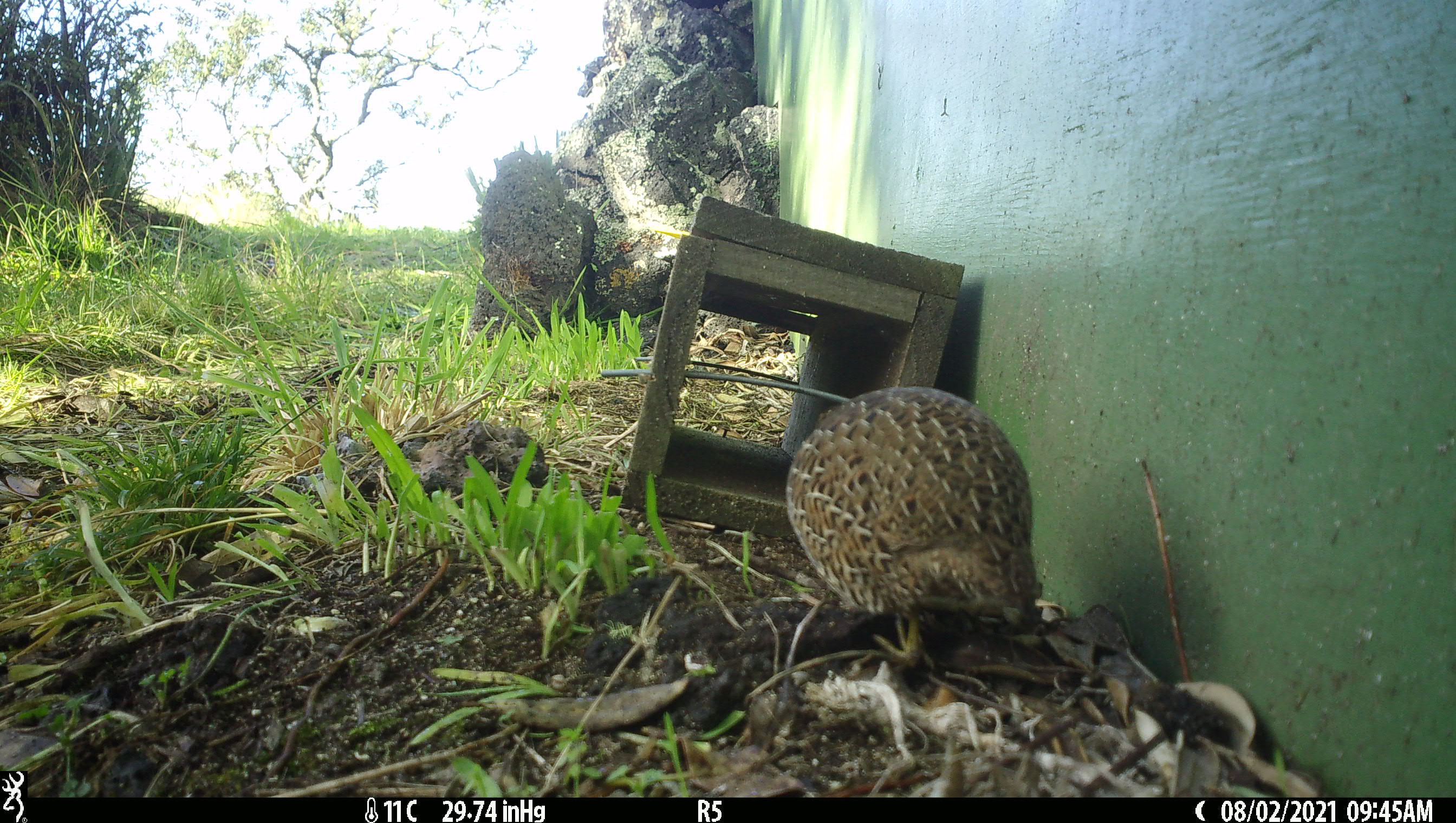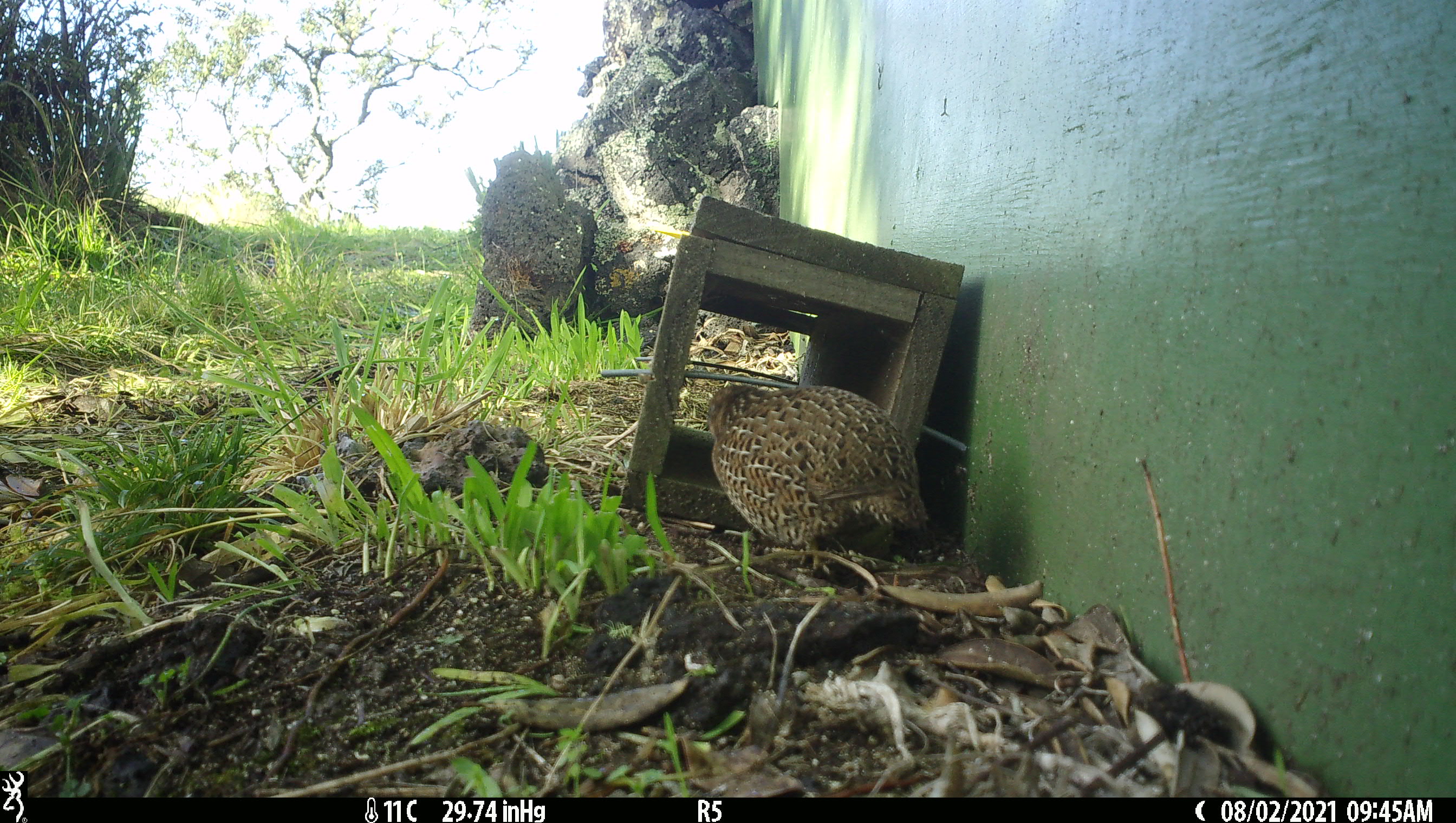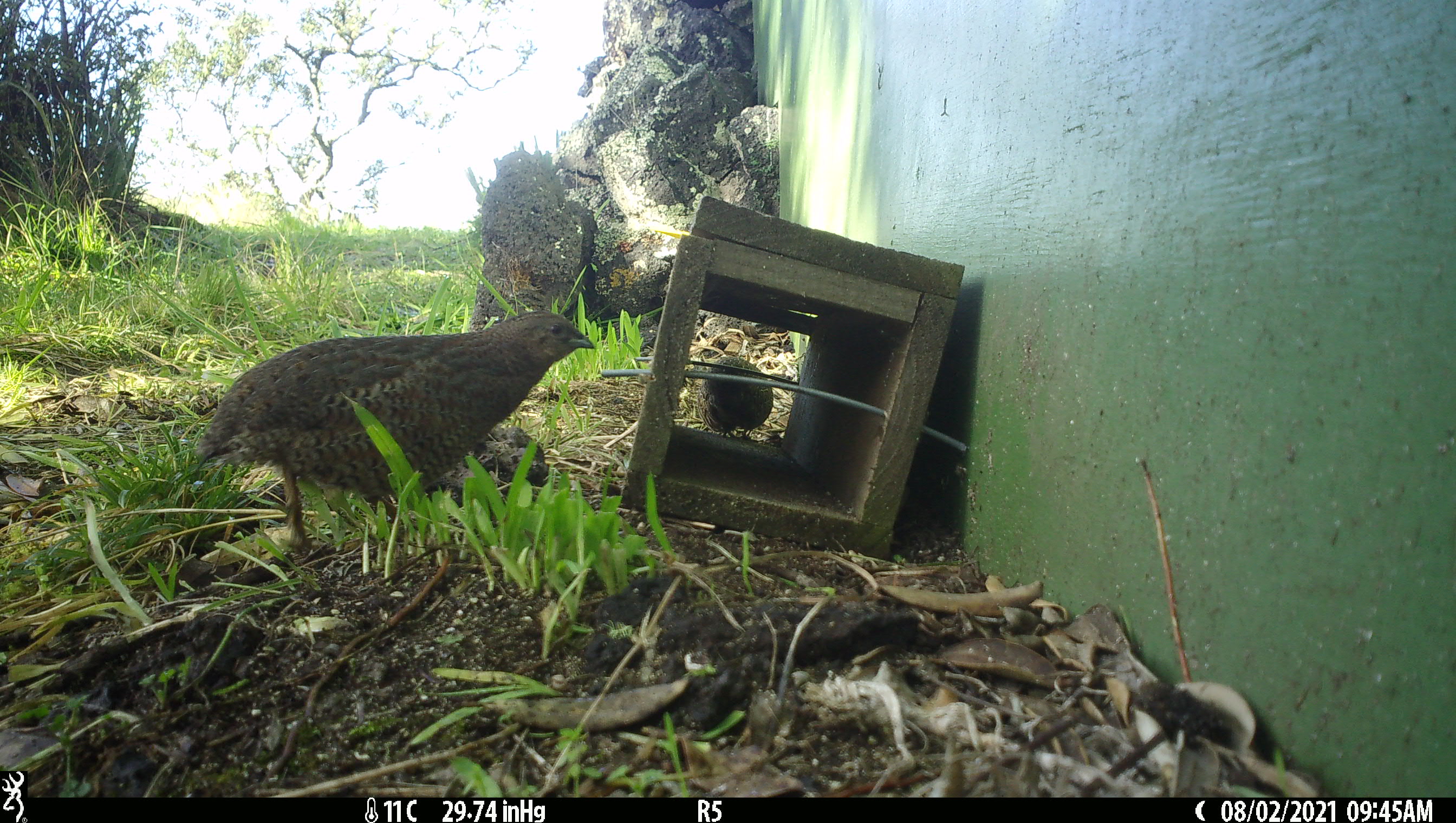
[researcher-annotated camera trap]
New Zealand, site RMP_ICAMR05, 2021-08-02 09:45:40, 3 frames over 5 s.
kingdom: Animalia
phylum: Chordata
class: Aves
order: Galliformes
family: Phasianidae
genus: Synoicus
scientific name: Synoicus ypsilophorus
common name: brown quail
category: quail brown